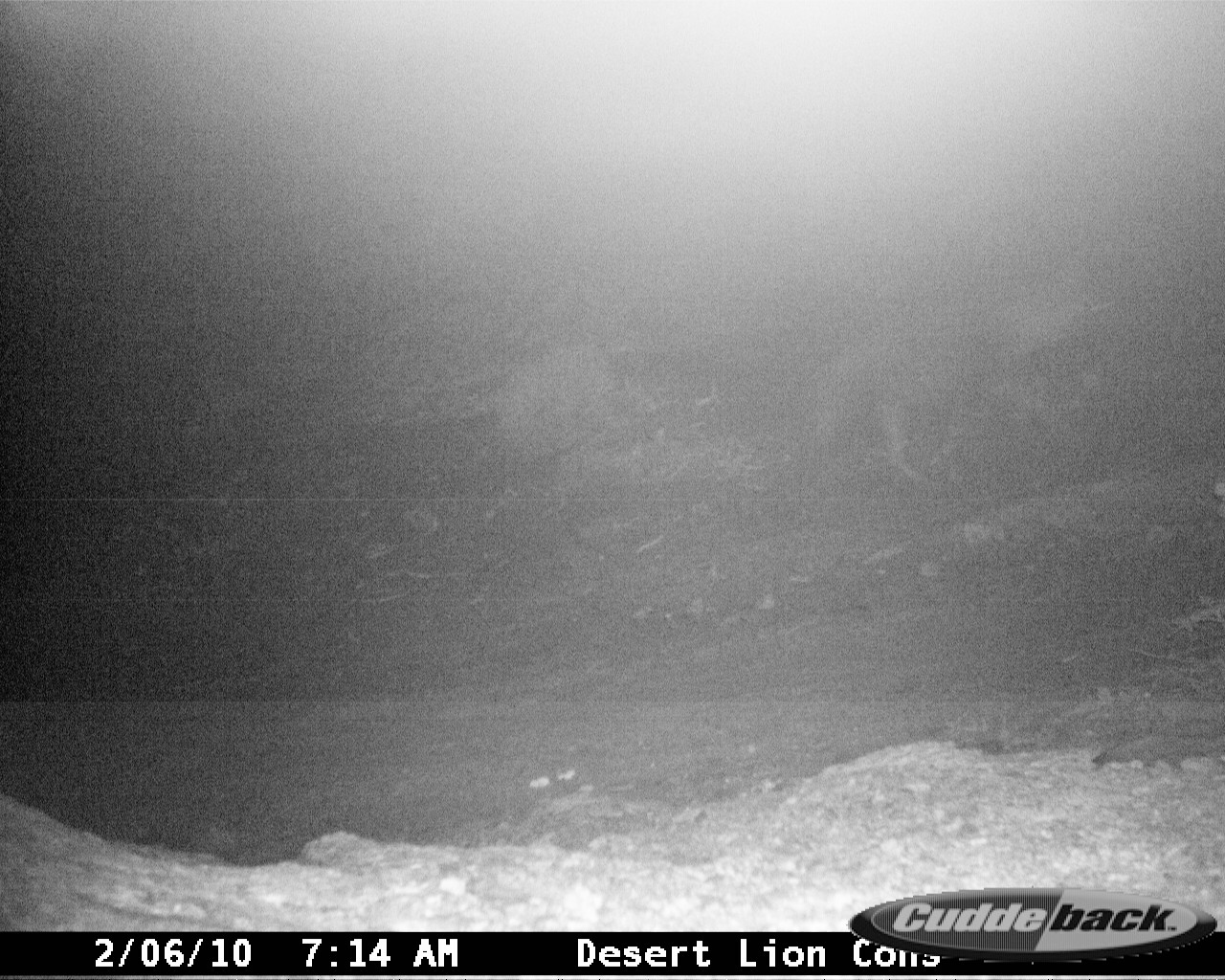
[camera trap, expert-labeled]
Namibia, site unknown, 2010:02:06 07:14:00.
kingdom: Animalia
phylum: Chordata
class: Mammalia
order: Carnivora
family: Hyaenidae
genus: Parahyaena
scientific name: Parahyaena brunnea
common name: brown hyena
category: hyaena brunnea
Hyaena brunnea (brown hyena) (Parahyaena brunnea).